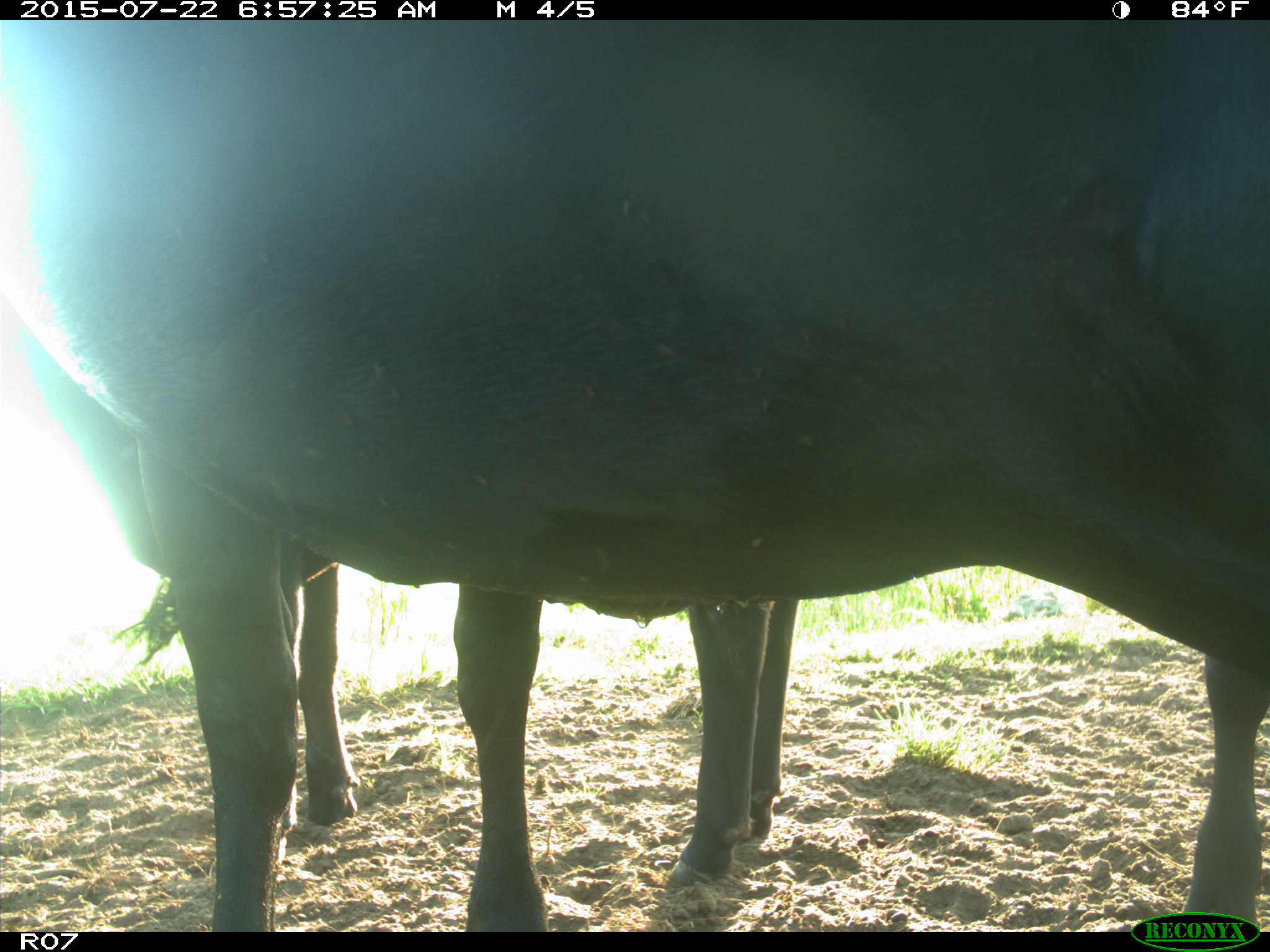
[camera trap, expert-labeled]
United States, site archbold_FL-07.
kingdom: Animalia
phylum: Chordata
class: Mammalia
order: Artiodactyla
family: Bovidae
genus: Bos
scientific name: Bos taurus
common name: domestic cow